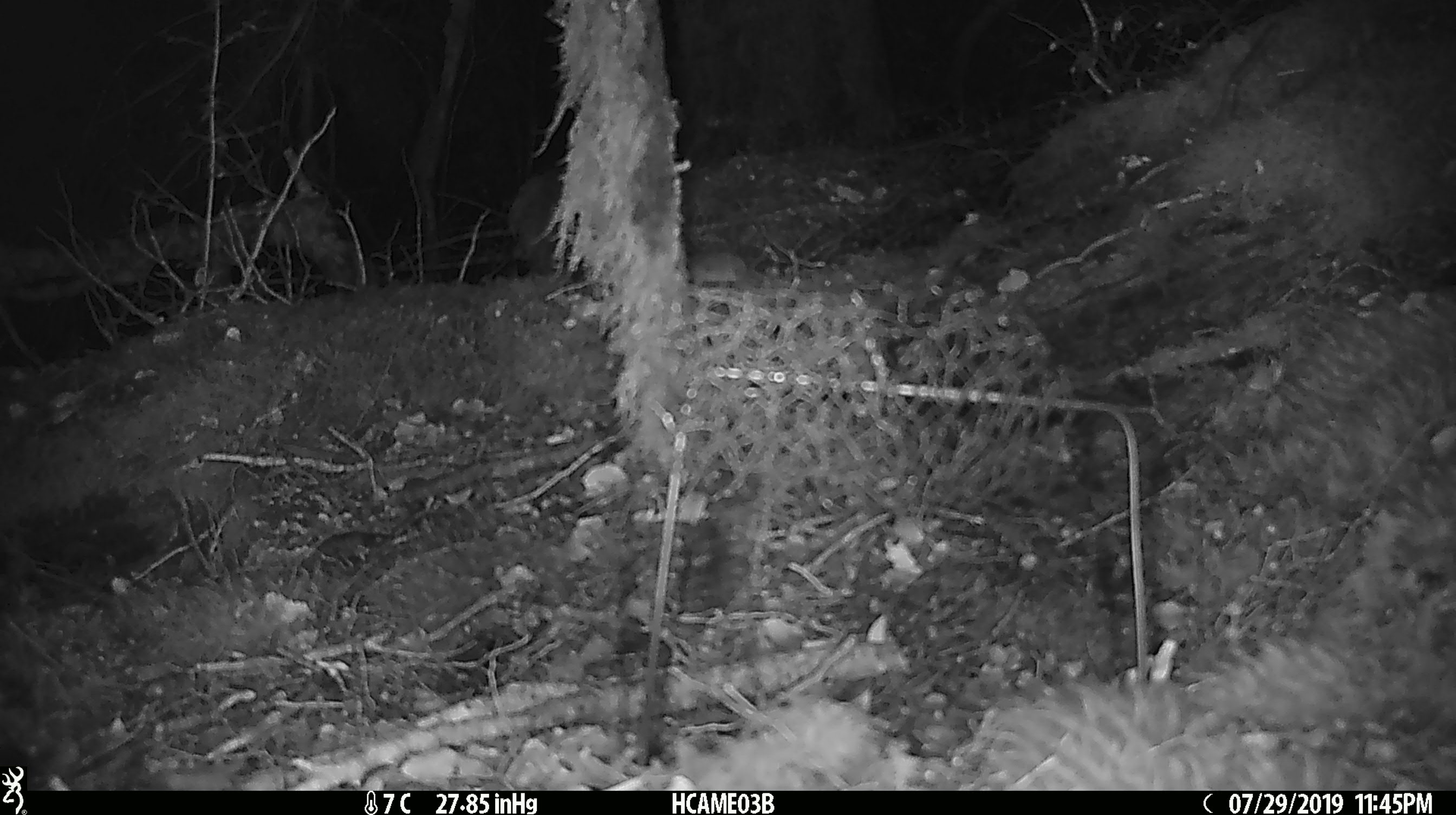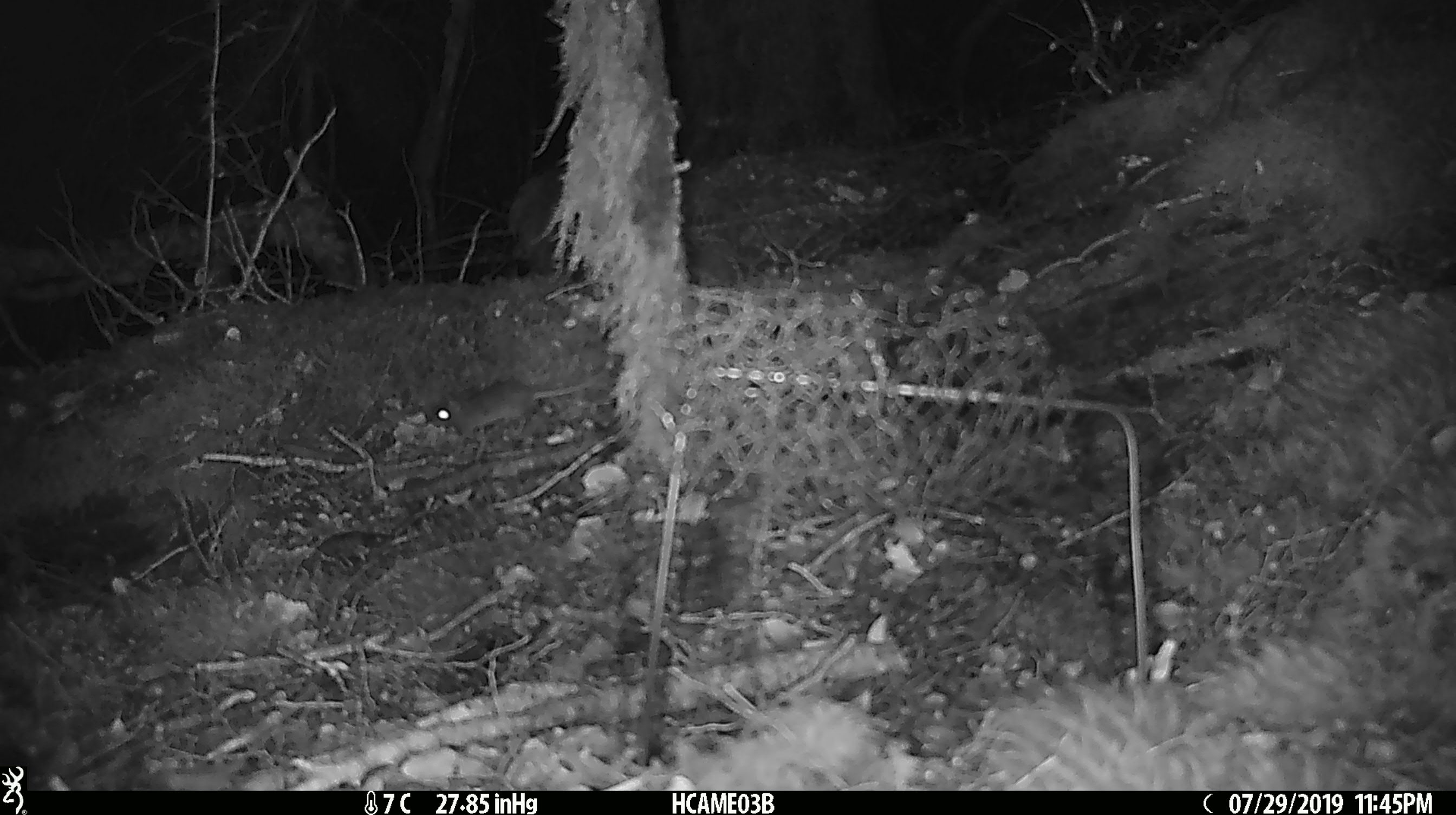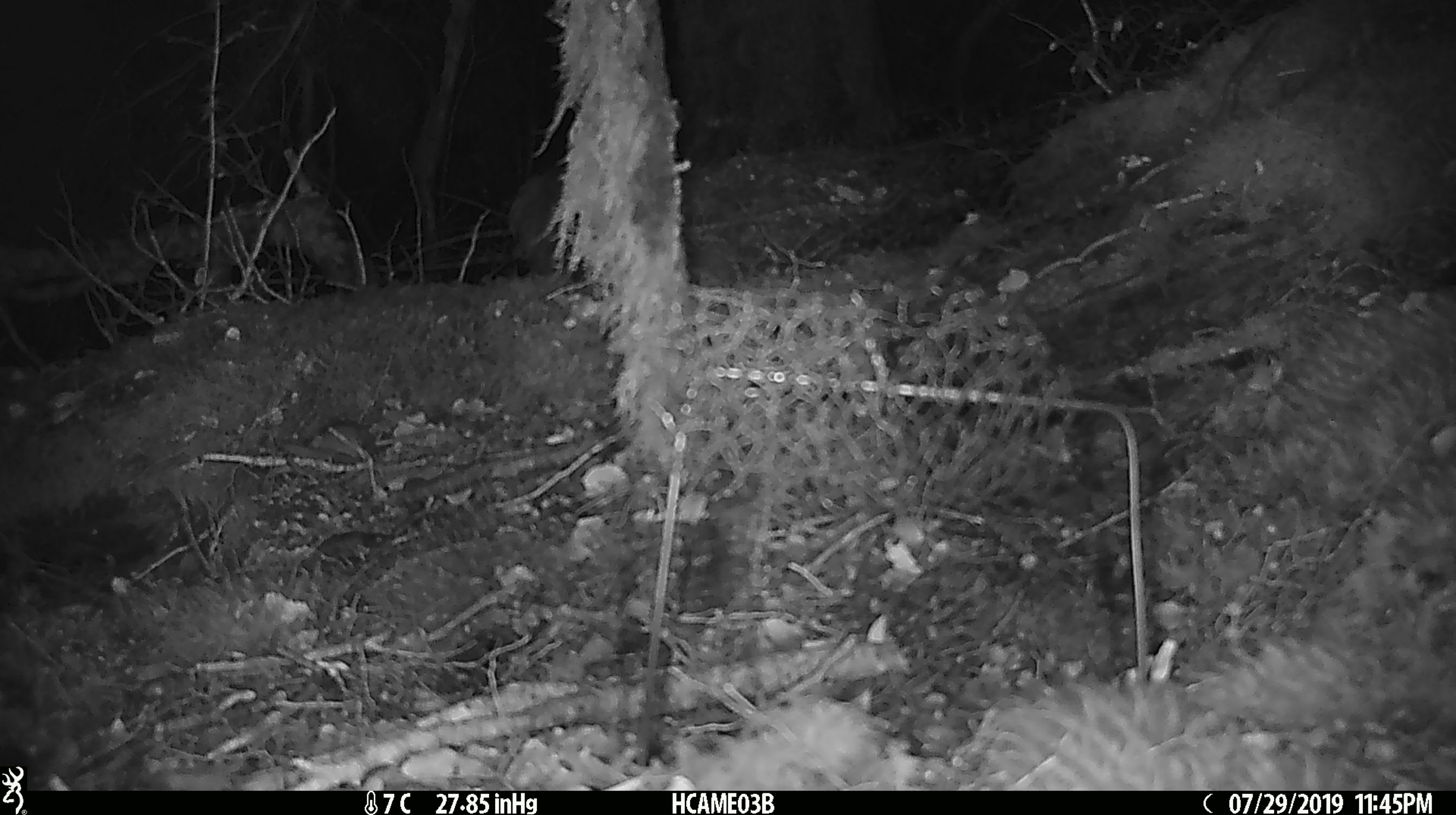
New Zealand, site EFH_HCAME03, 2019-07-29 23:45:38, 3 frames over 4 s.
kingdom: Animalia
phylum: Chordata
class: Mammalia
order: Rodentia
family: Muridae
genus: Mus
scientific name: Mus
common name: mouse